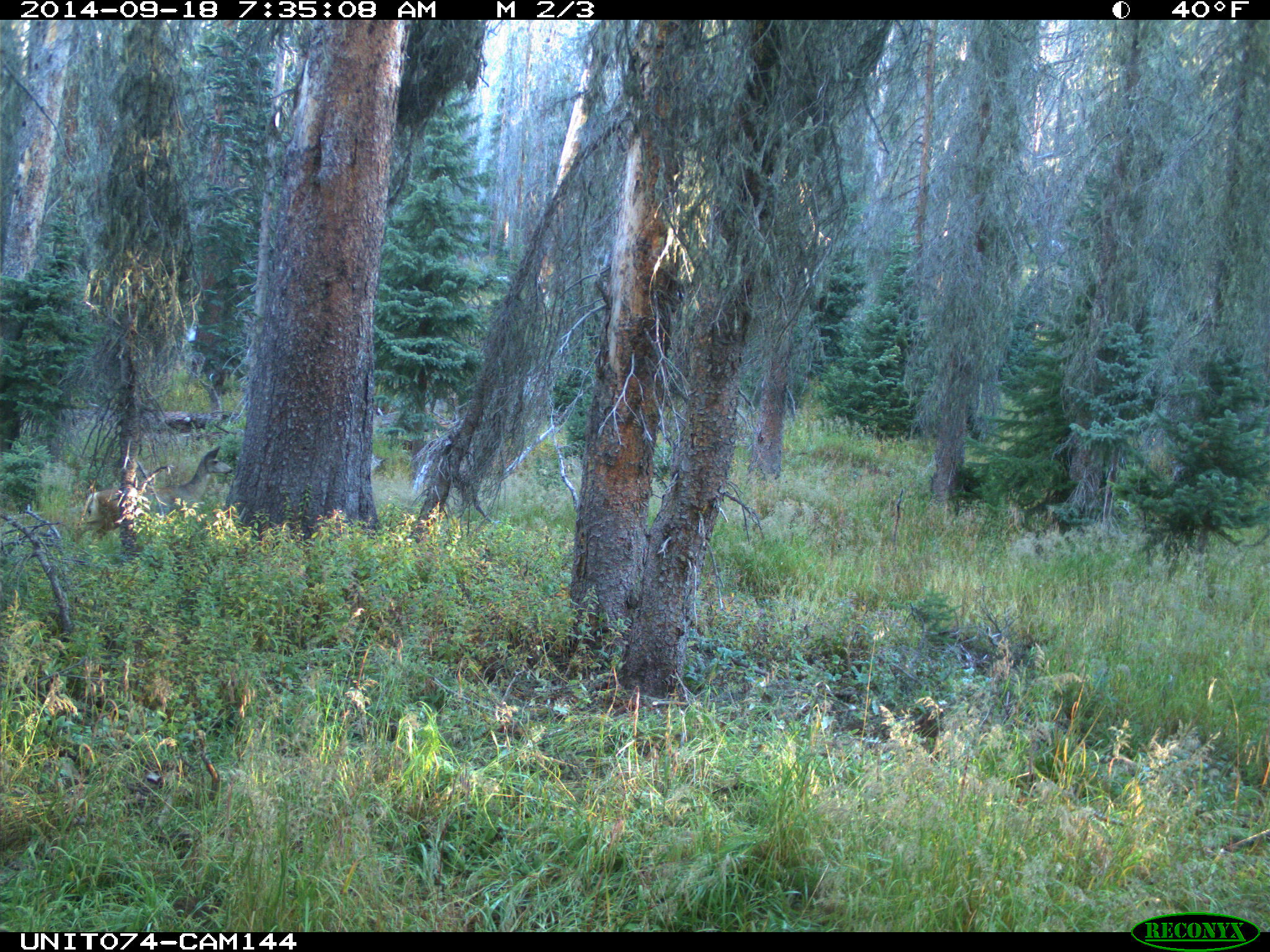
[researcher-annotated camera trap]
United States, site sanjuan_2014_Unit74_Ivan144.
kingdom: Animalia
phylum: Chordata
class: Mammalia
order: Artiodactyla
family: Cervidae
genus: Odocoileus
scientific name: Odocoileus hemionus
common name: mule deer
Odocoileus hemionus (mule deer).